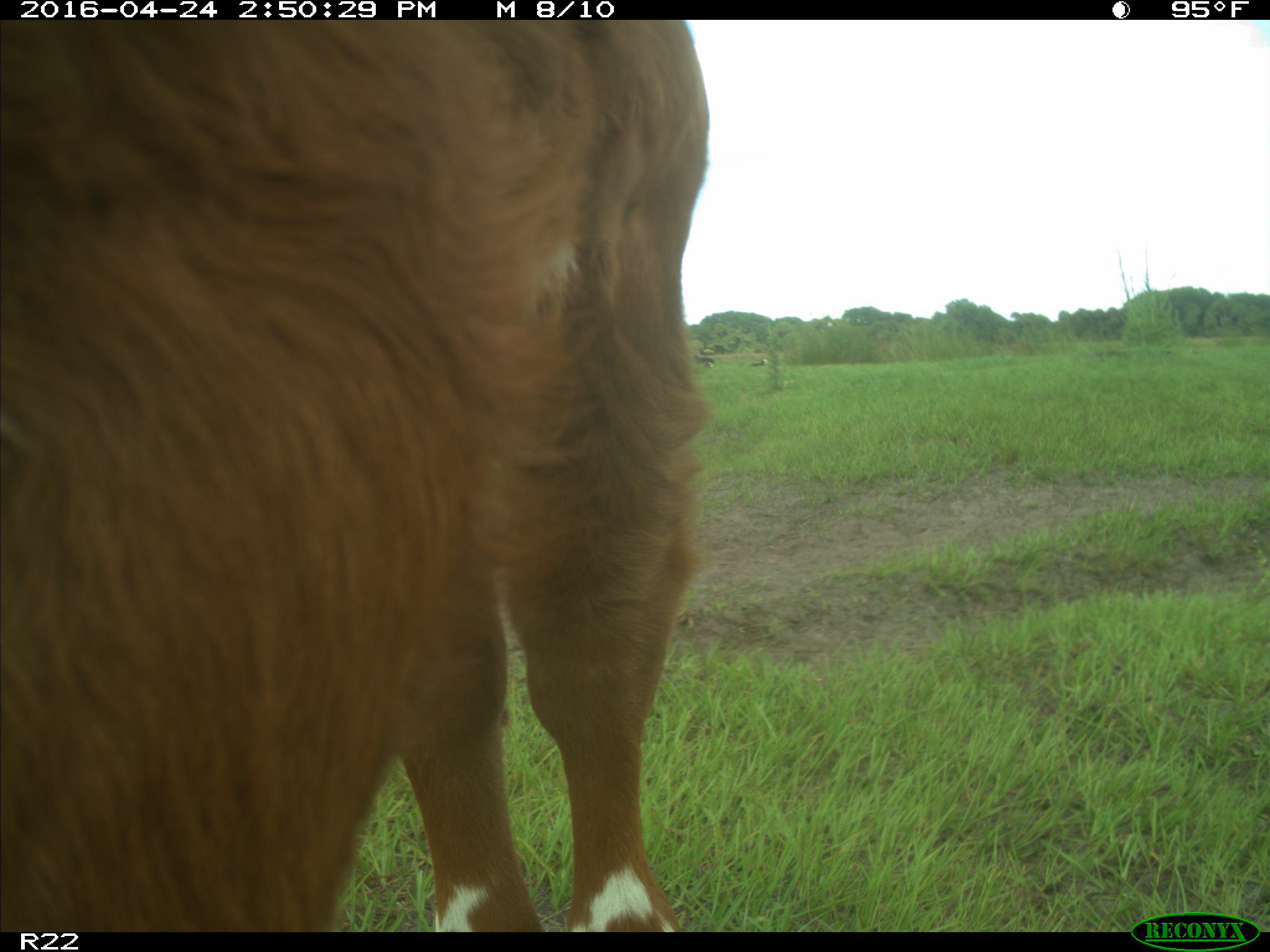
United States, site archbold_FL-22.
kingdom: Animalia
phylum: Chordata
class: Mammalia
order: Artiodactyla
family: Bovidae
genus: Bos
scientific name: Bos taurus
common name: domestic cow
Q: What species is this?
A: Bos taurus (domestic cow).